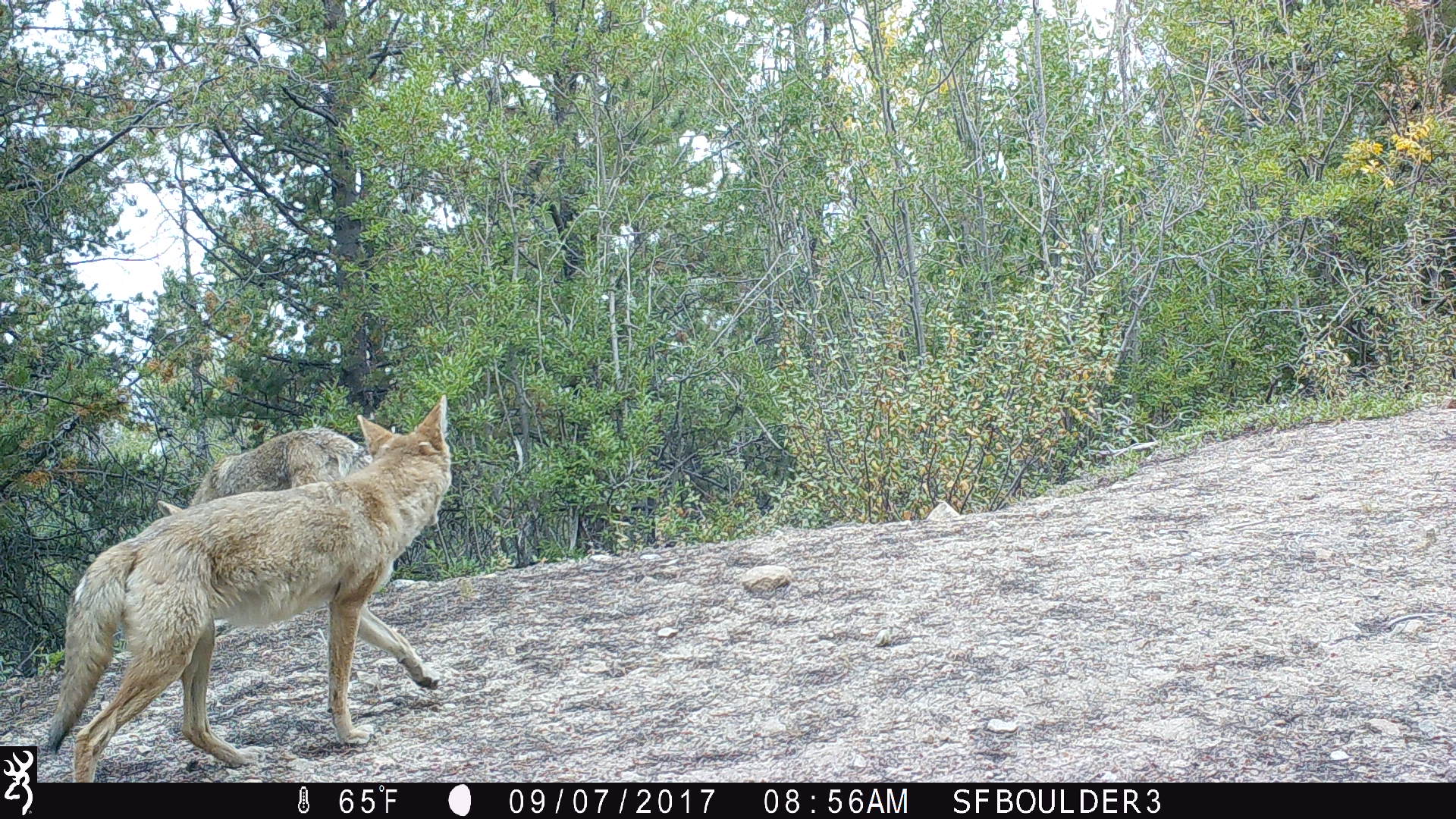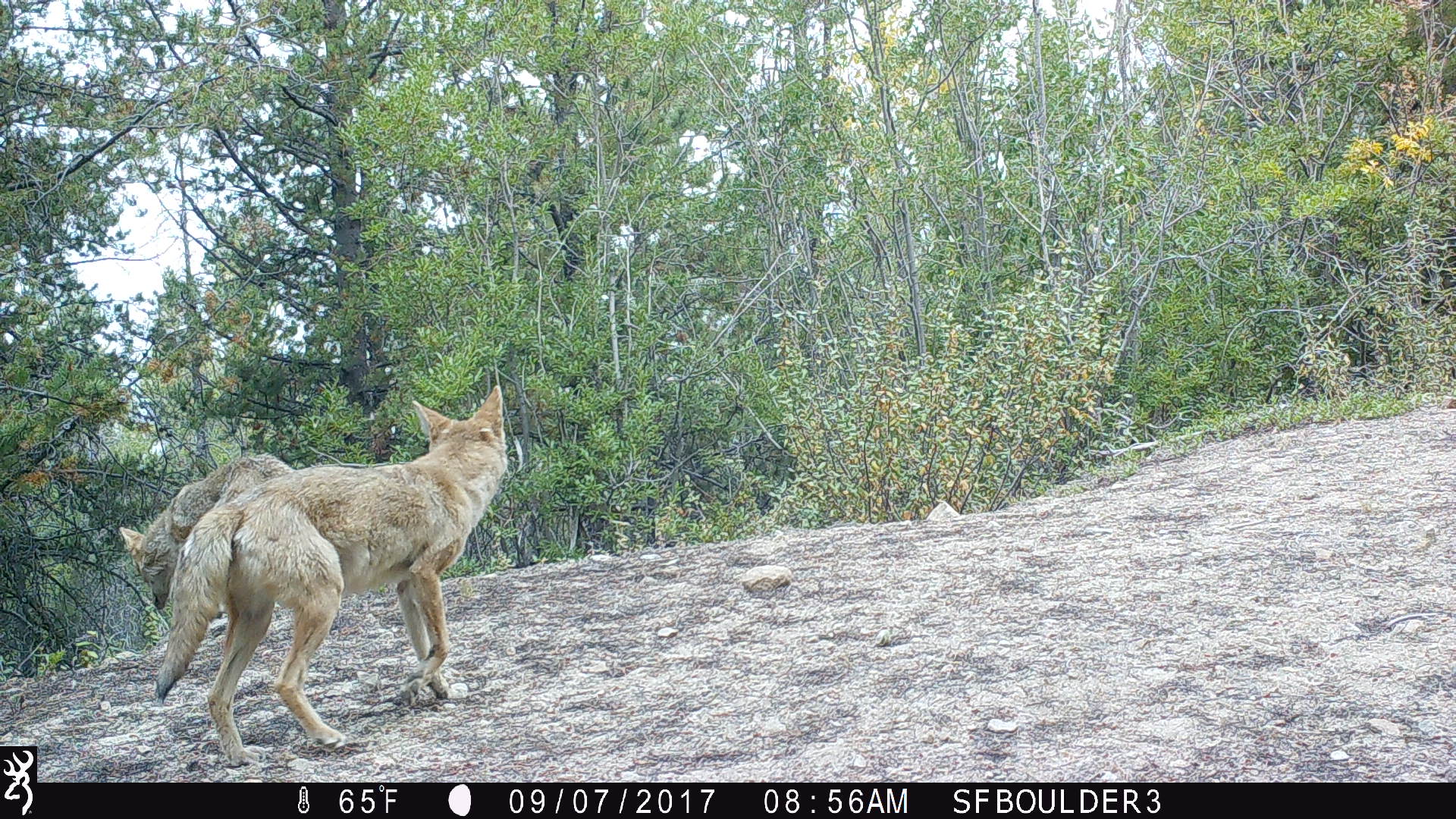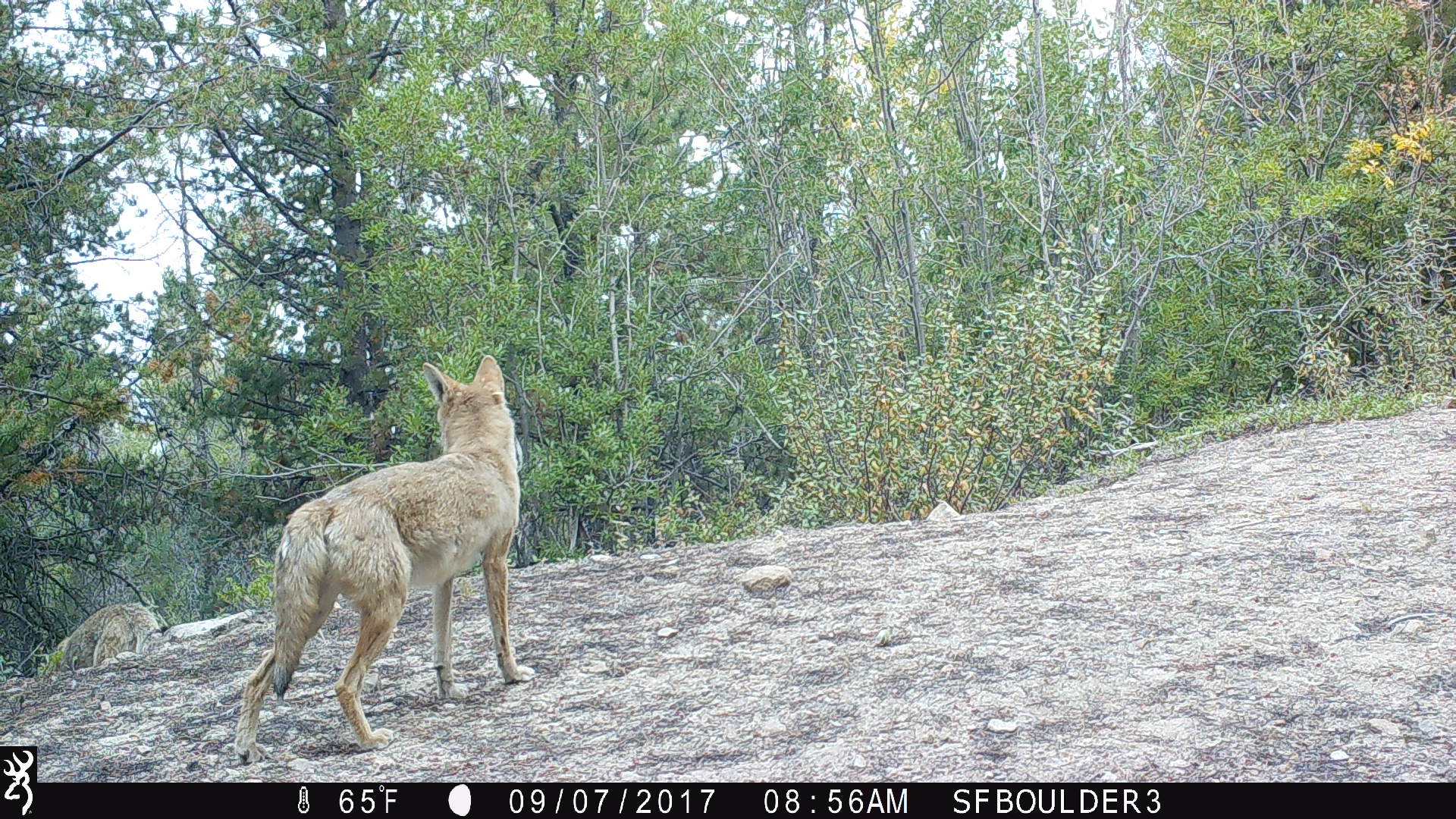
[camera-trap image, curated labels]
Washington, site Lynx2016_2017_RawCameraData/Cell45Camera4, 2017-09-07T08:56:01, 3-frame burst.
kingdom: Animalia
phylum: Chordata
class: Mammalia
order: Carnivora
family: Canidae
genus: Canis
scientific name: Canis latrans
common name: coyote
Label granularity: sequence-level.